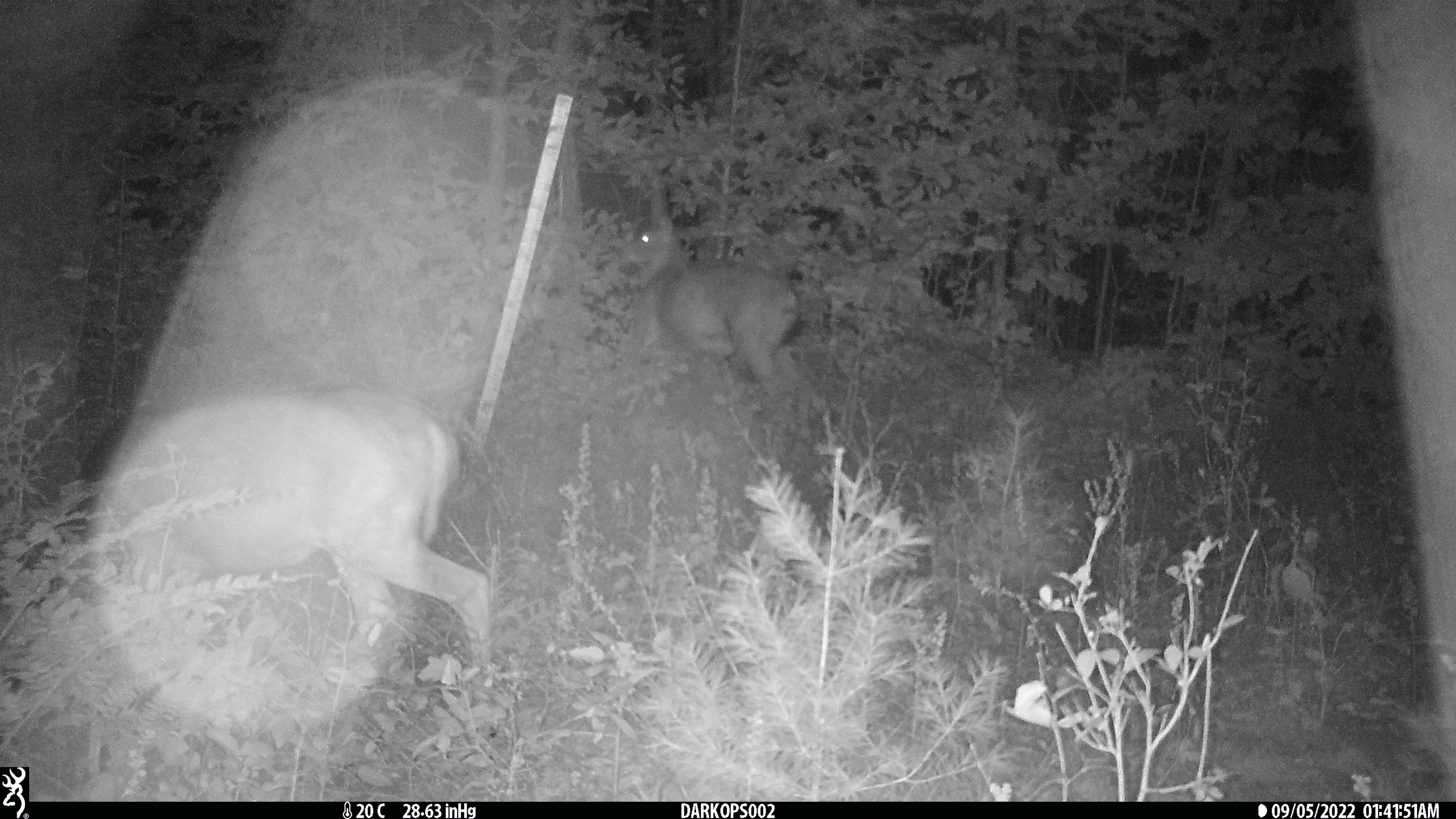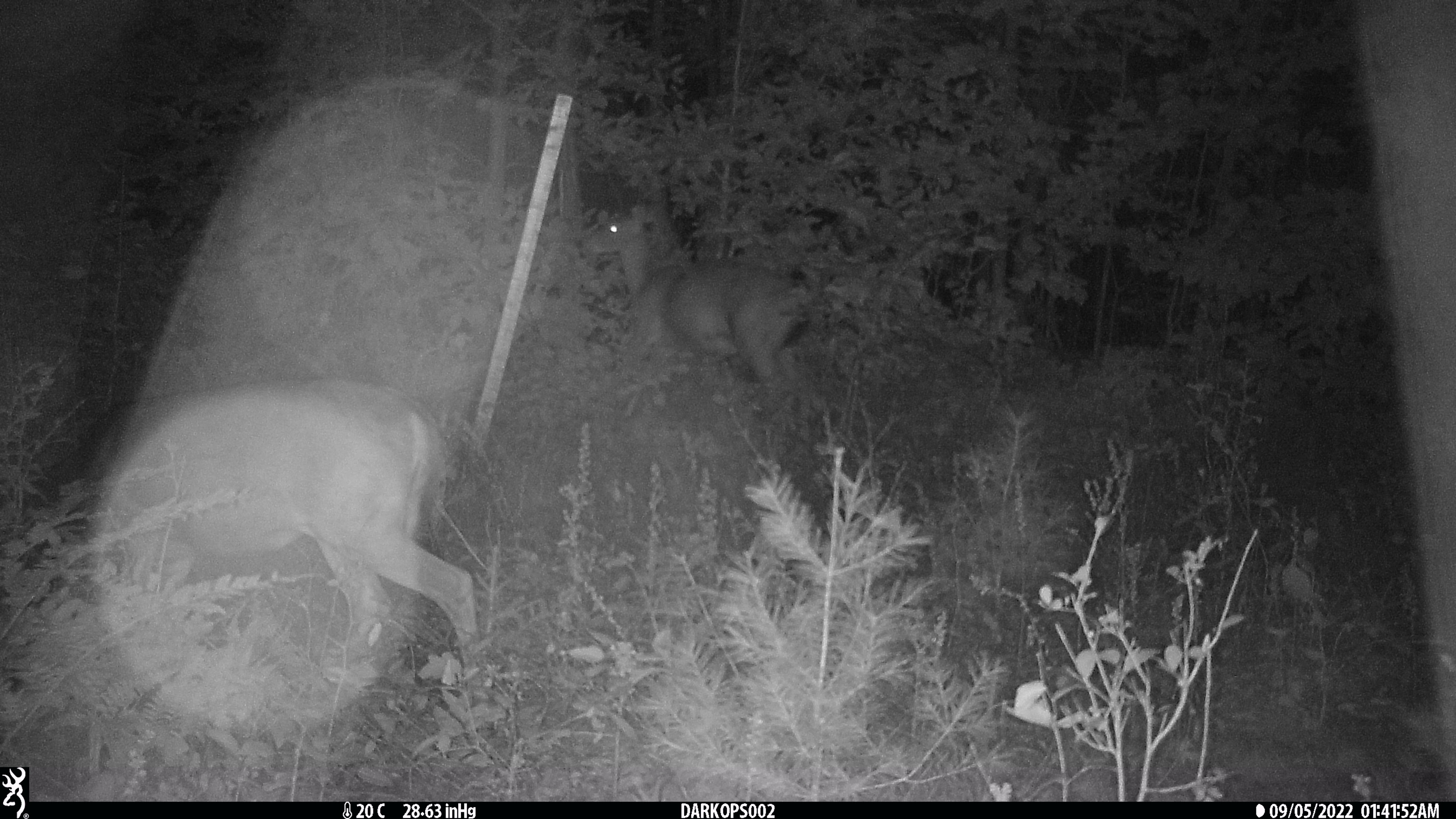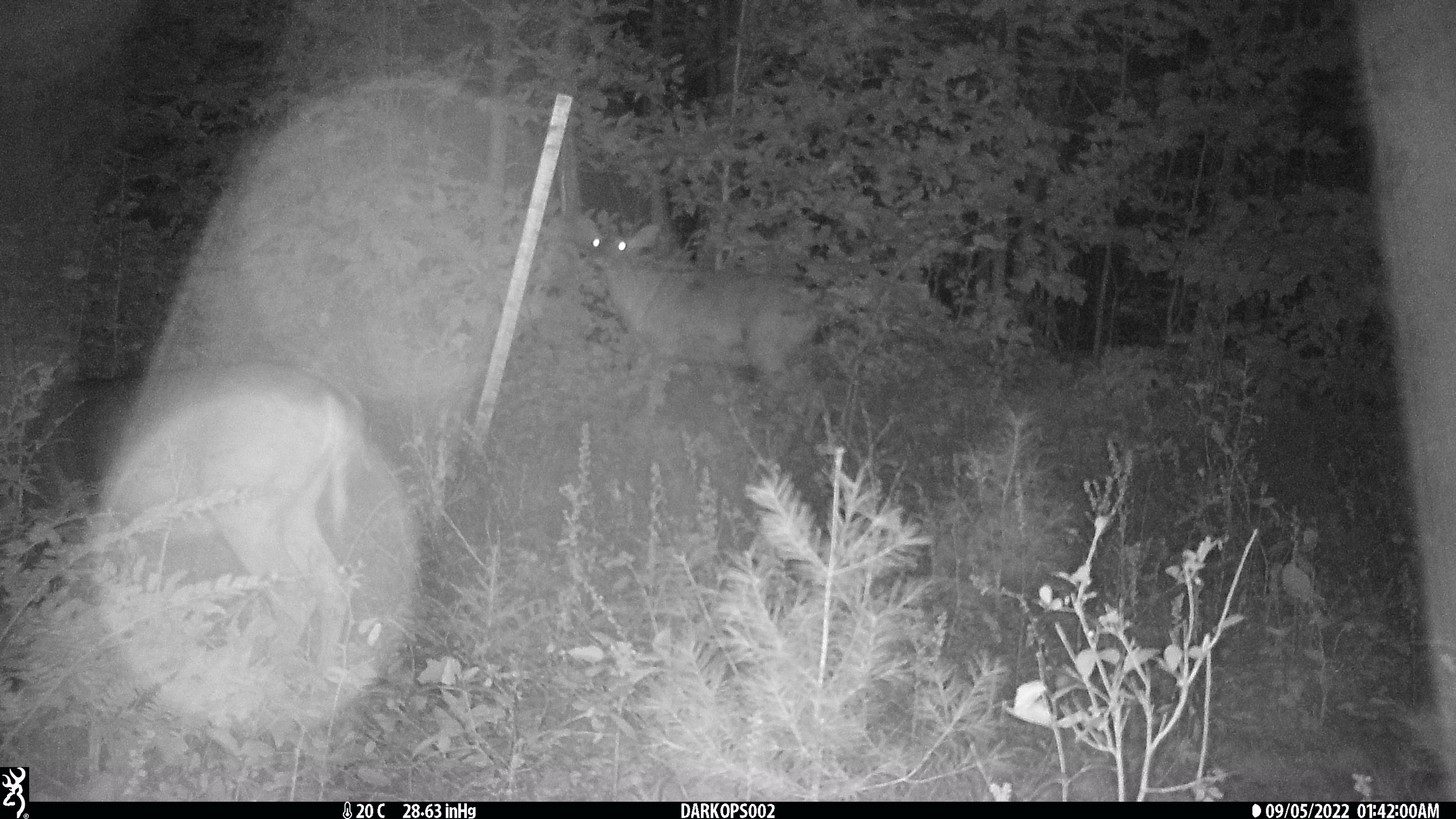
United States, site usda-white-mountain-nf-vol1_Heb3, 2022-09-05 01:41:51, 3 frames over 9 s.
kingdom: Animalia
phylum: Chordata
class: Mammalia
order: Artiodactyla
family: Cervidae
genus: Odocoileus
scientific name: Odocoileus virginianus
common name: white-tailed deer